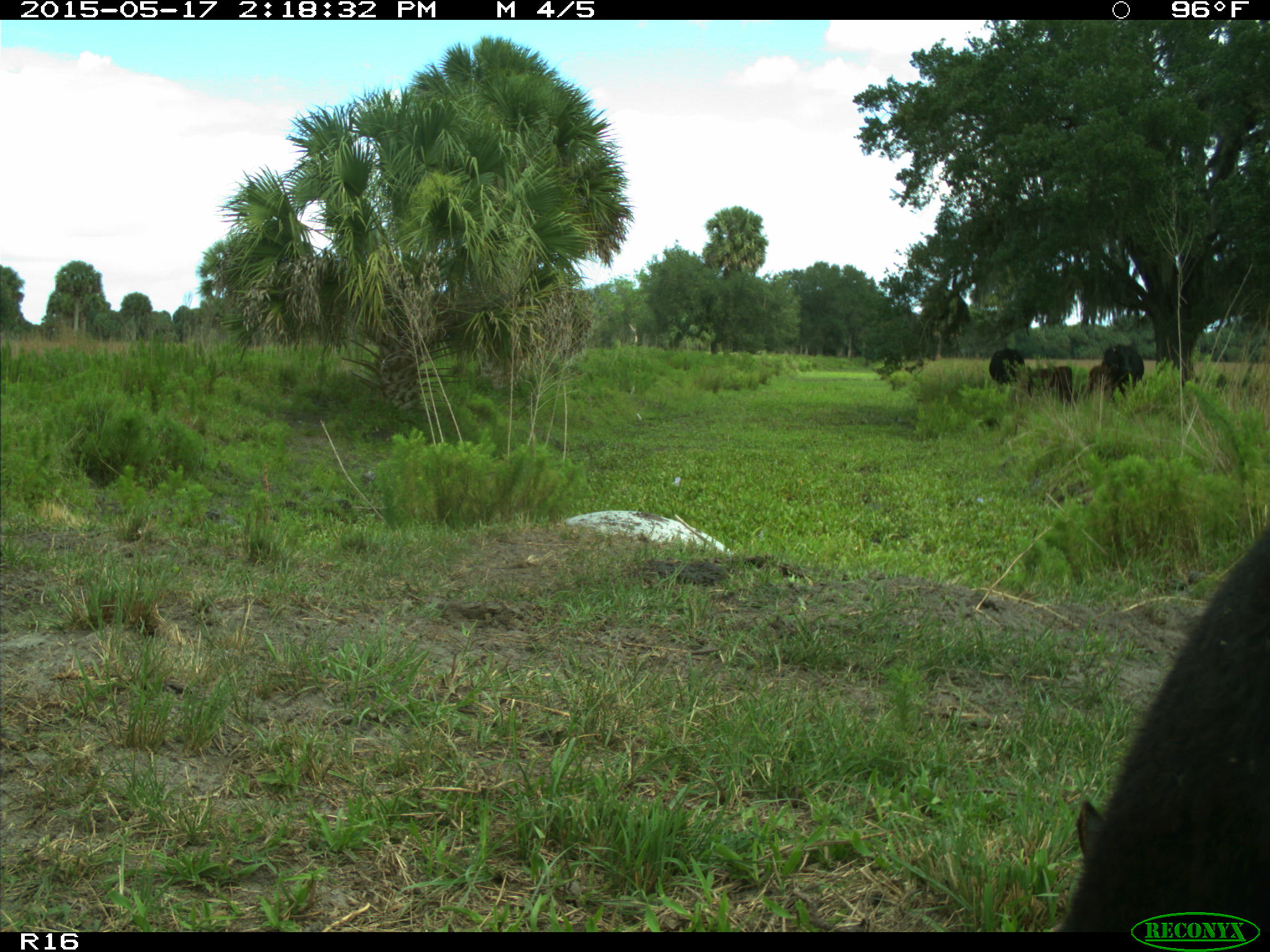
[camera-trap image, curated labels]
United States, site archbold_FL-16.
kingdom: Animalia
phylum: Chordata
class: Mammalia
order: Artiodactyla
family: Bovidae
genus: Bos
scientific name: Bos taurus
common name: domestic cow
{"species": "Bos taurus (domestic cow)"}